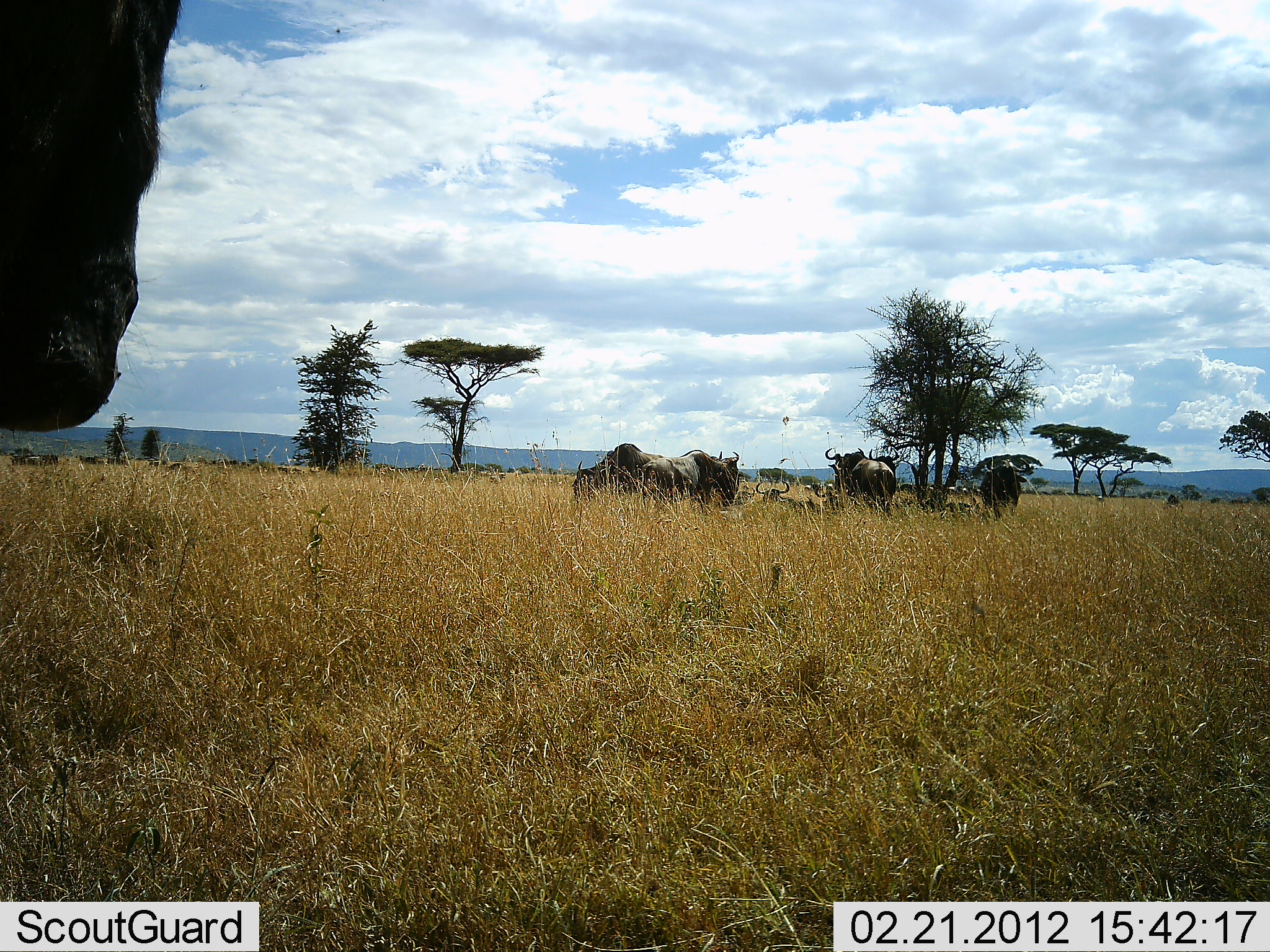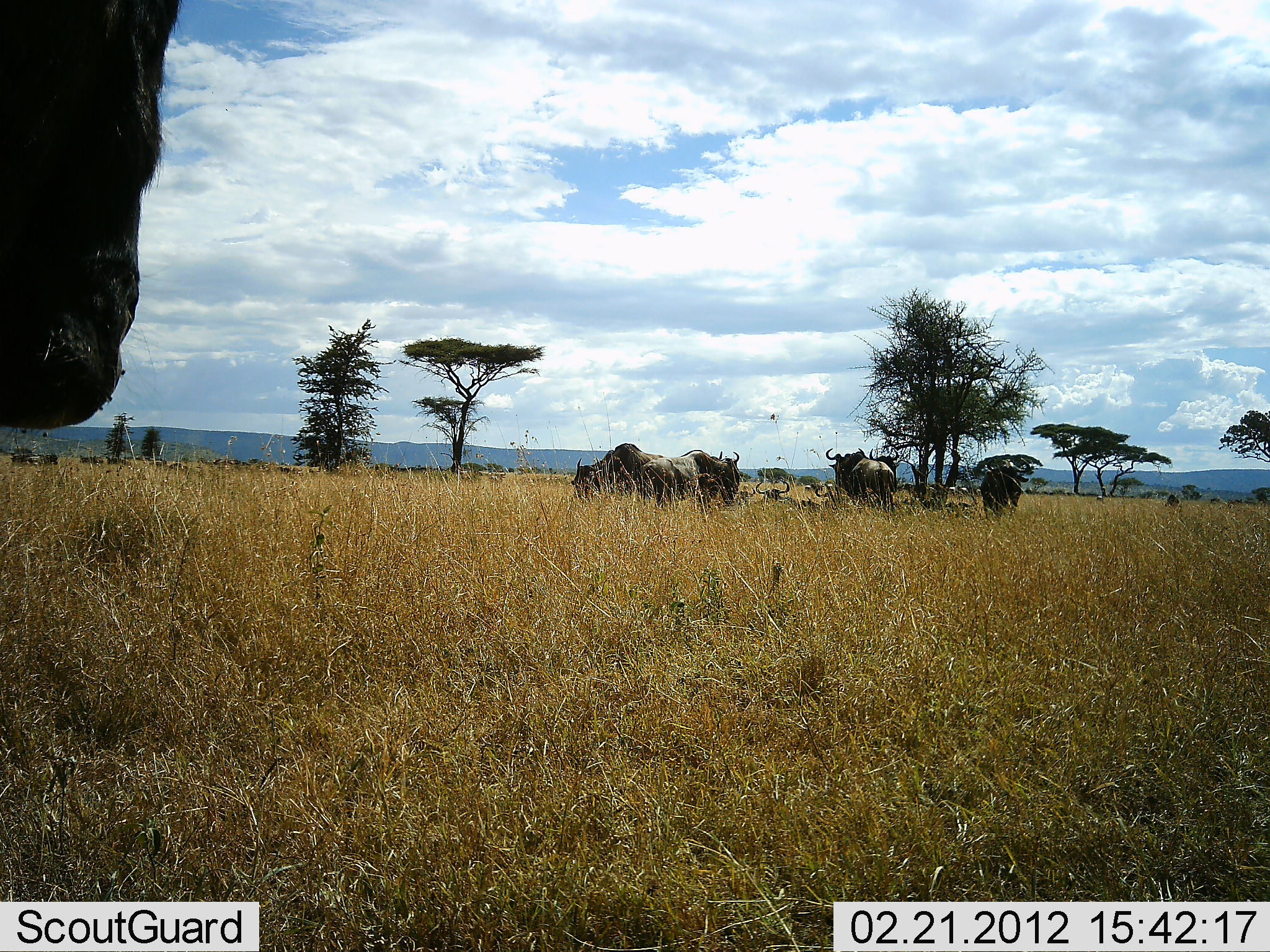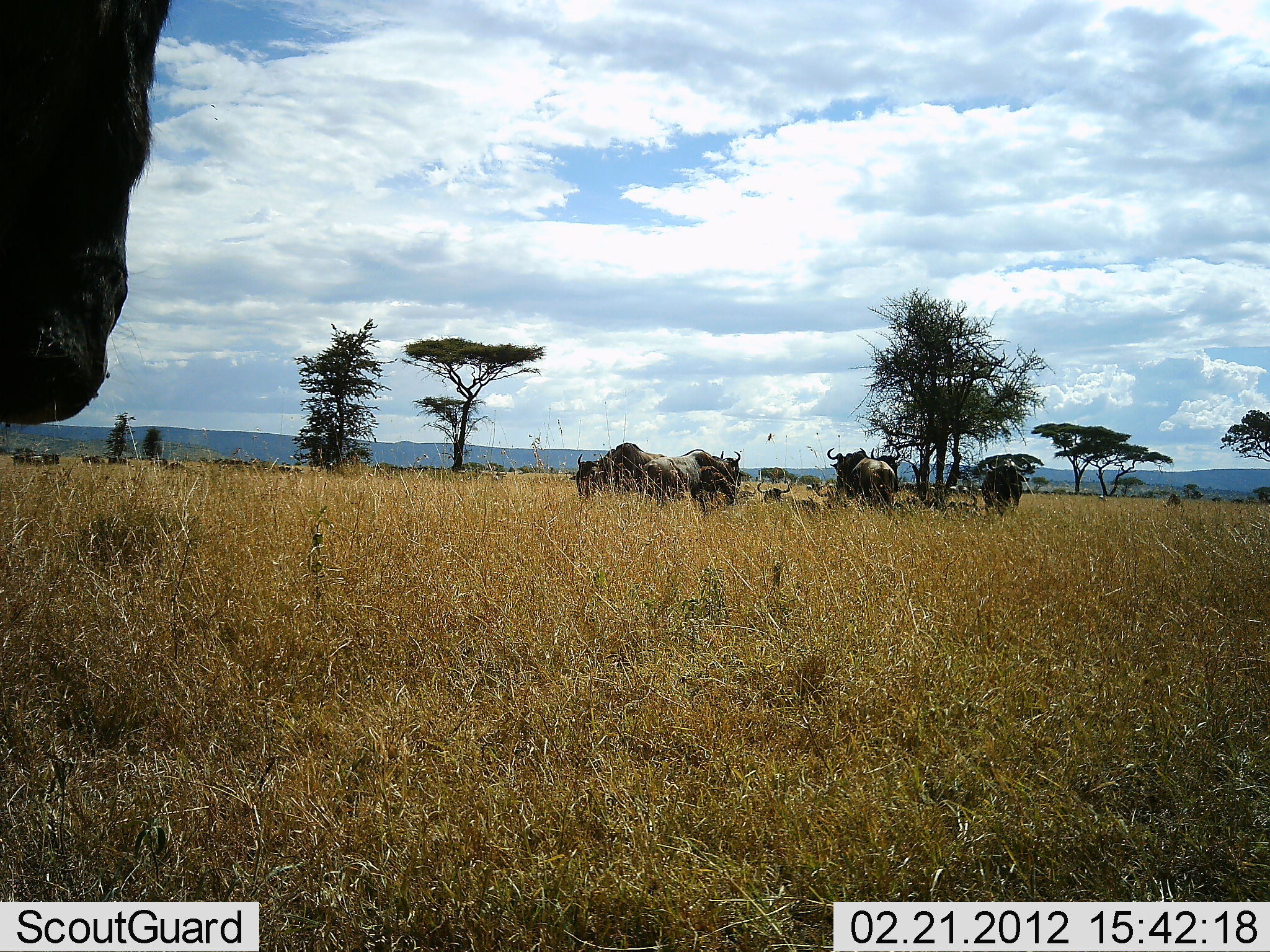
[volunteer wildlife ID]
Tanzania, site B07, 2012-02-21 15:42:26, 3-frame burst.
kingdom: Animalia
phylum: Chordata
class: Mammalia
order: Artiodactyla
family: Bovidae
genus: Connochaetes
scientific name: Connochaetes taurinus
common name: blue wildebeest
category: wildebeest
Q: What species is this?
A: Wildebeest (blue wildebeest) (Connochaetes taurinus).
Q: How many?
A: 8.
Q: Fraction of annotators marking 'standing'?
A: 87%.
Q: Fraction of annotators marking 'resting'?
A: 47%.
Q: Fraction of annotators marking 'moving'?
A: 13%.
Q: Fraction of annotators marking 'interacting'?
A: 7%.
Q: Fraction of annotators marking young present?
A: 0%.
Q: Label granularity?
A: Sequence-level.